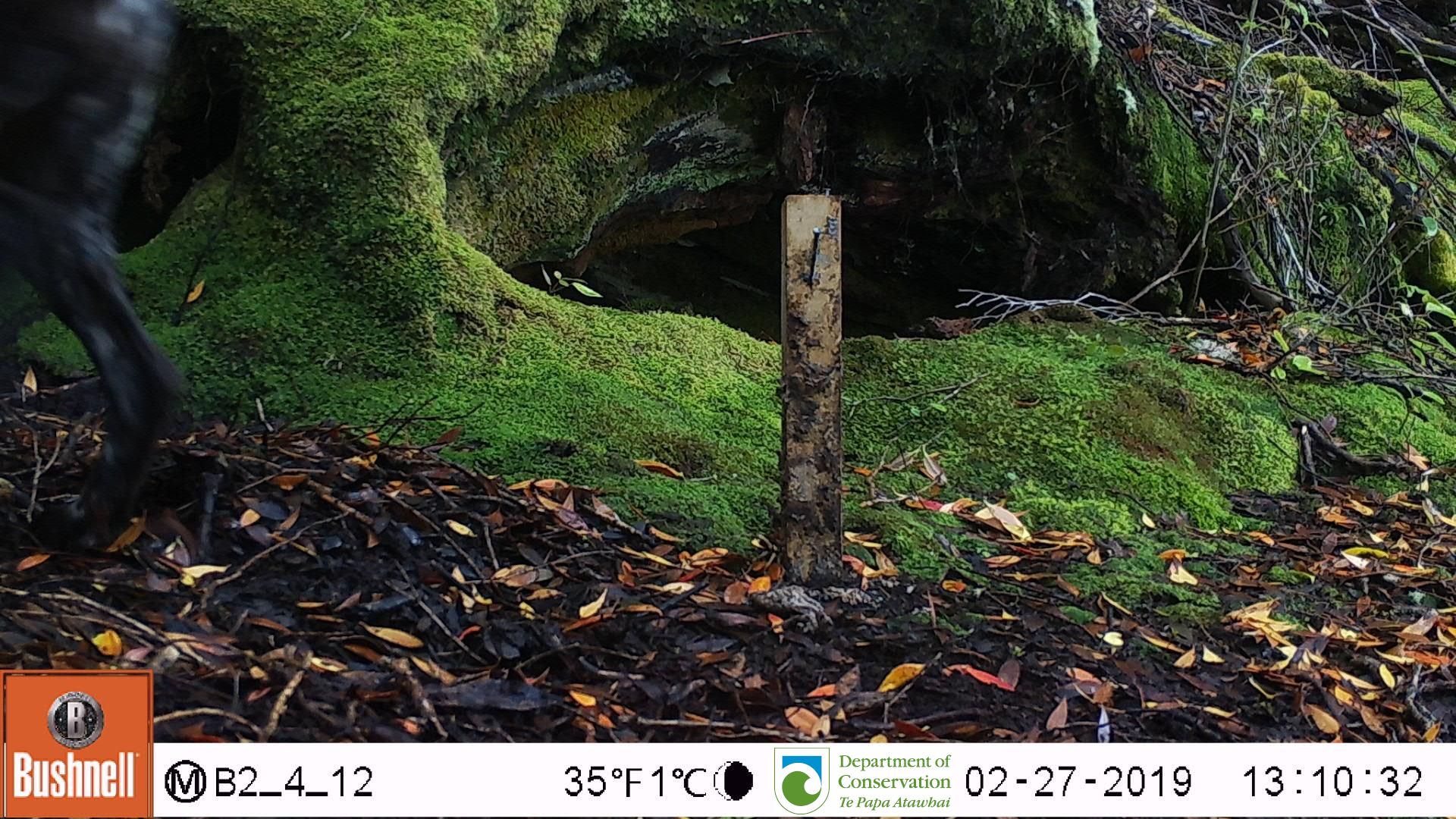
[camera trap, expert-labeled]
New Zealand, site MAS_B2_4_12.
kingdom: Animalia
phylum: Chordata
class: Mammalia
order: Carnivora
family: Canidae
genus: Canis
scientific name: Canis familiaris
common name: domestic dog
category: dog